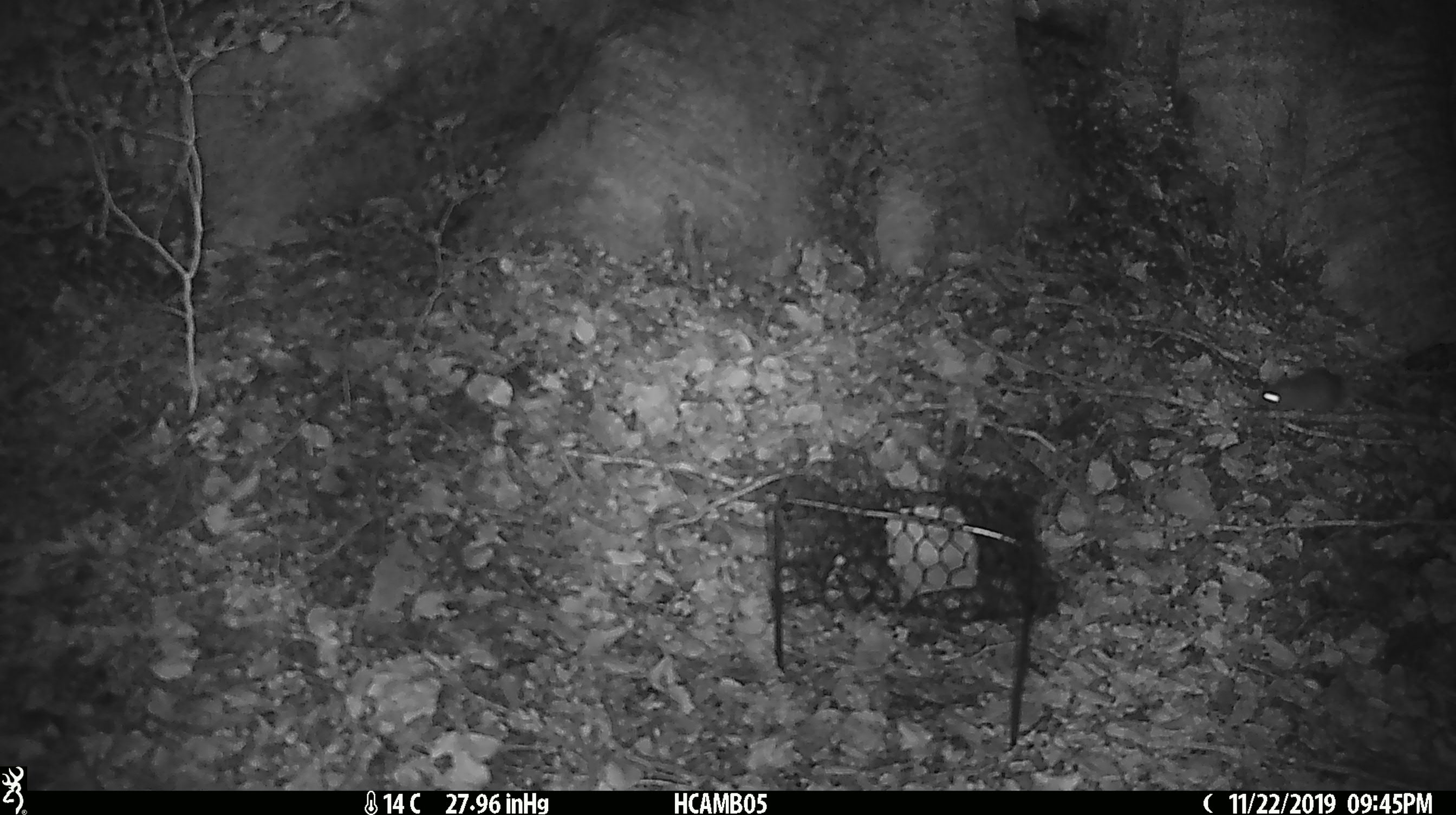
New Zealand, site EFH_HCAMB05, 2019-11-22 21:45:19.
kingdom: Animalia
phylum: Chordata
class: Mammalia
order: Rodentia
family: Muridae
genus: Mus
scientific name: Mus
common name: mouse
Mouse (Mus).